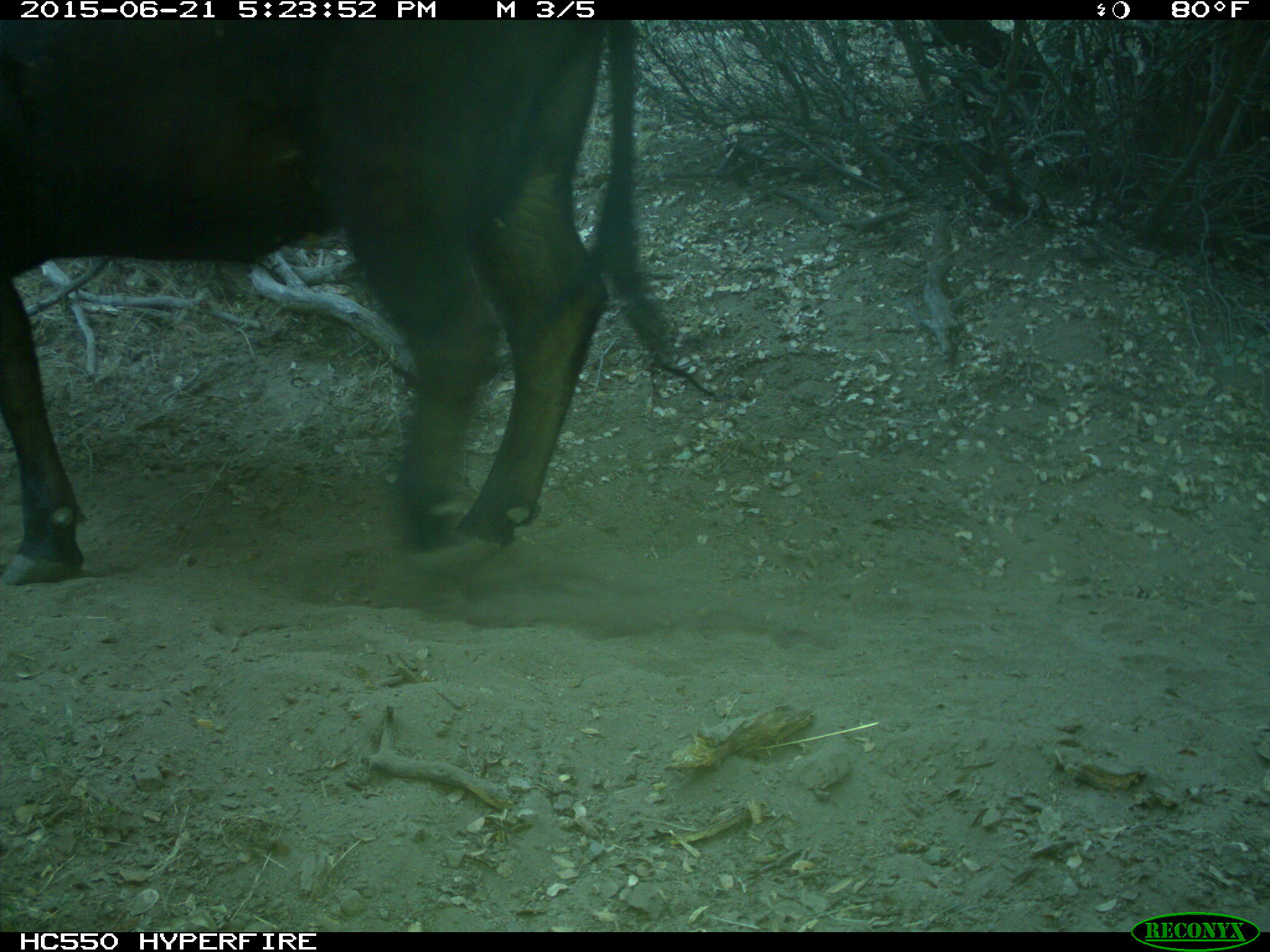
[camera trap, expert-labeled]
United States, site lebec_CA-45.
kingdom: Animalia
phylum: Chordata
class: Mammalia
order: Artiodactyla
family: Bovidae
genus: Bos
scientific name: Bos taurus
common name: domestic cow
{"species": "Bos taurus (domestic cow)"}